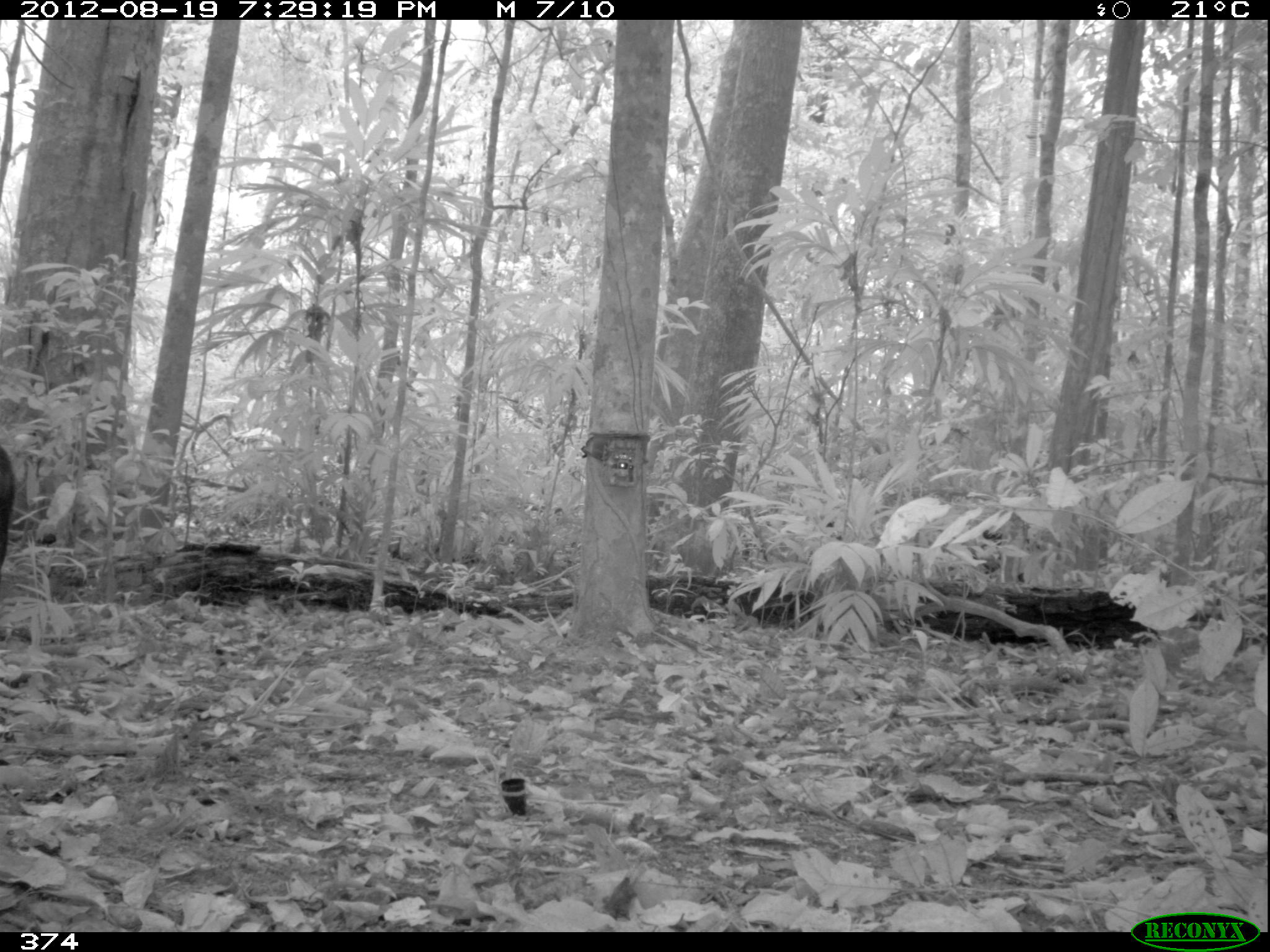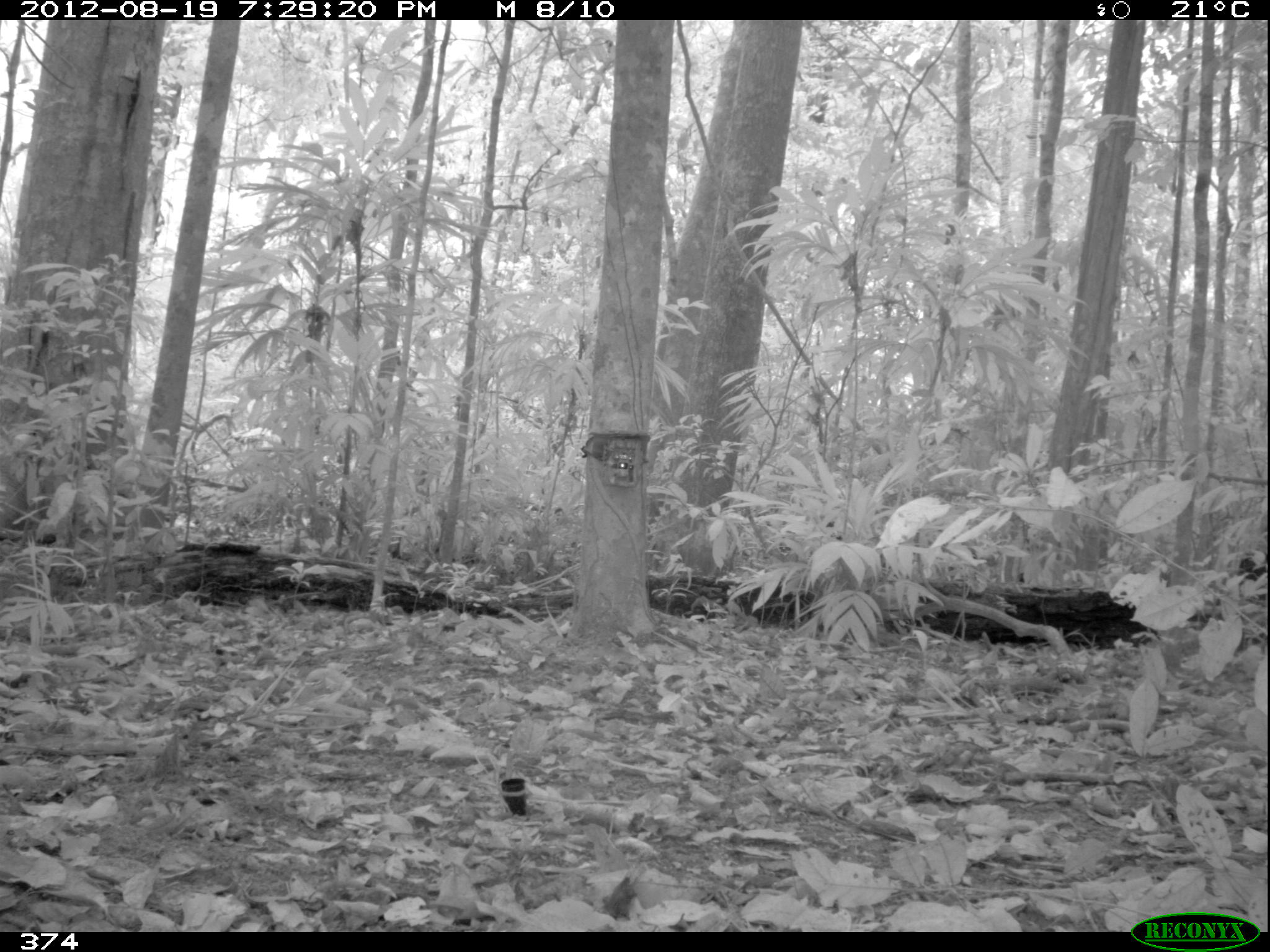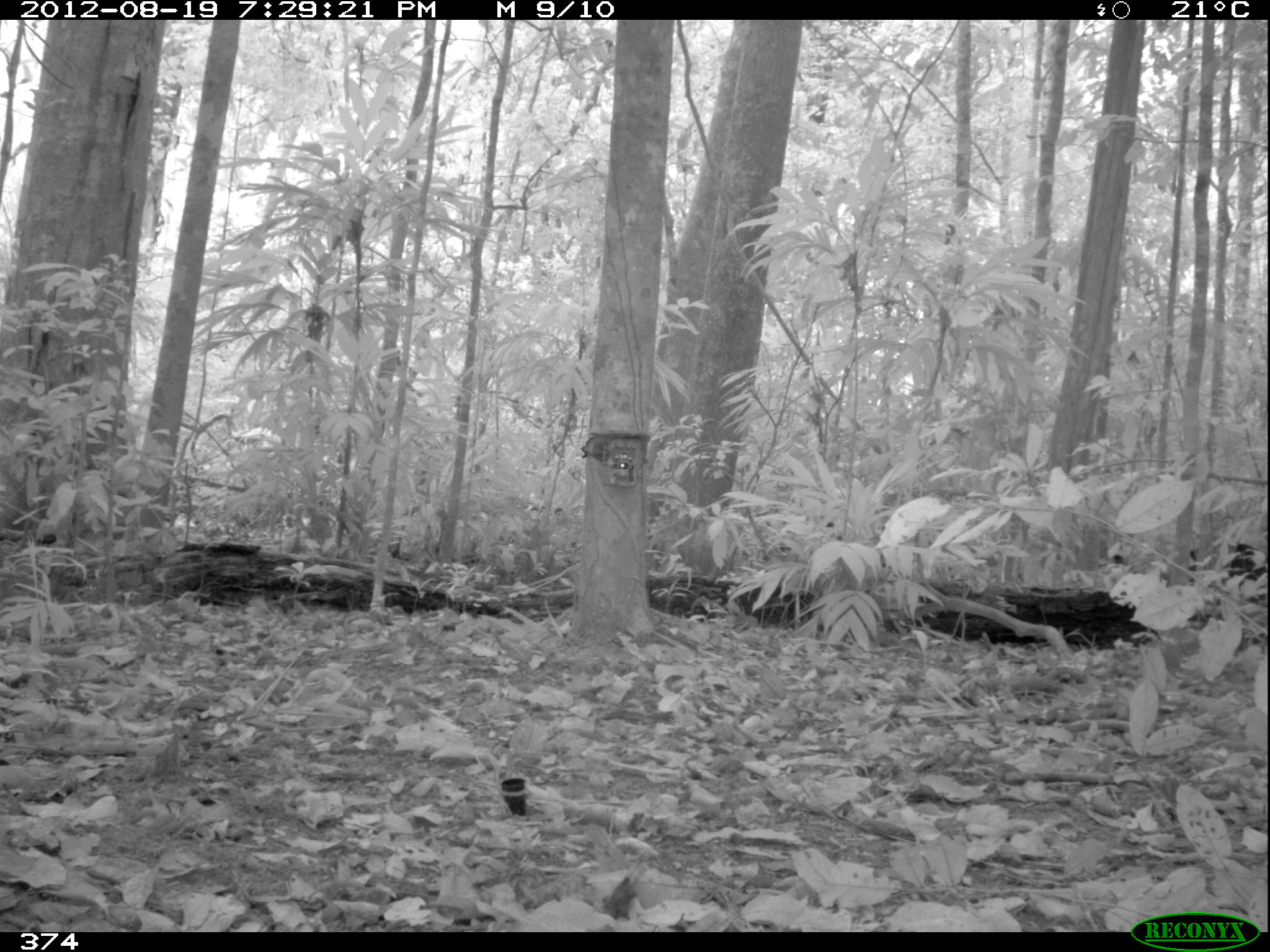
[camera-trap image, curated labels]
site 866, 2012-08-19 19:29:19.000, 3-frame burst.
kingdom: Animalia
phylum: Chordata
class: Mammalia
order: Artiodactyla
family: Tayassuidae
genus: Tayassu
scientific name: Tayassu pecari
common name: white-lipped peccary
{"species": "Tayassu pecari (white-lipped peccary)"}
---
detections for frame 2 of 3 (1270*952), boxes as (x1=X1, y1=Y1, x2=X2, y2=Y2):
tayassu pecari: (x1=1238, y1=550, x2=1267, y2=606)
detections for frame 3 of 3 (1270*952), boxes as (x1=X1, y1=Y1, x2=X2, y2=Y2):
tayassu pecari: (x1=1109, y1=541, x2=1270, y2=603)